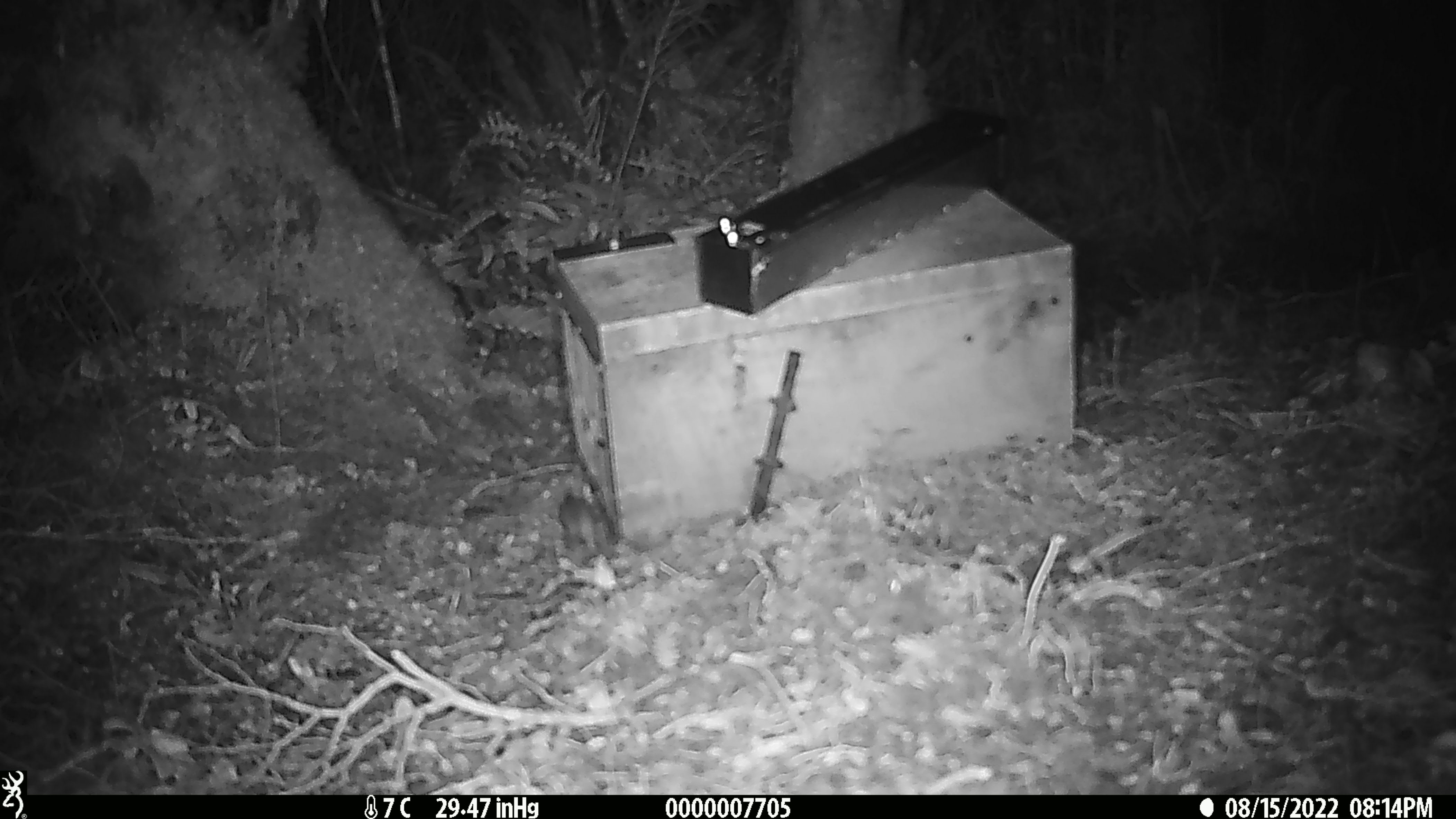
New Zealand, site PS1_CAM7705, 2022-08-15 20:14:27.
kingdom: Animalia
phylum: Chordata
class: Mammalia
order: Rodentia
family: Muridae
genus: Mus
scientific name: Mus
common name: mouse